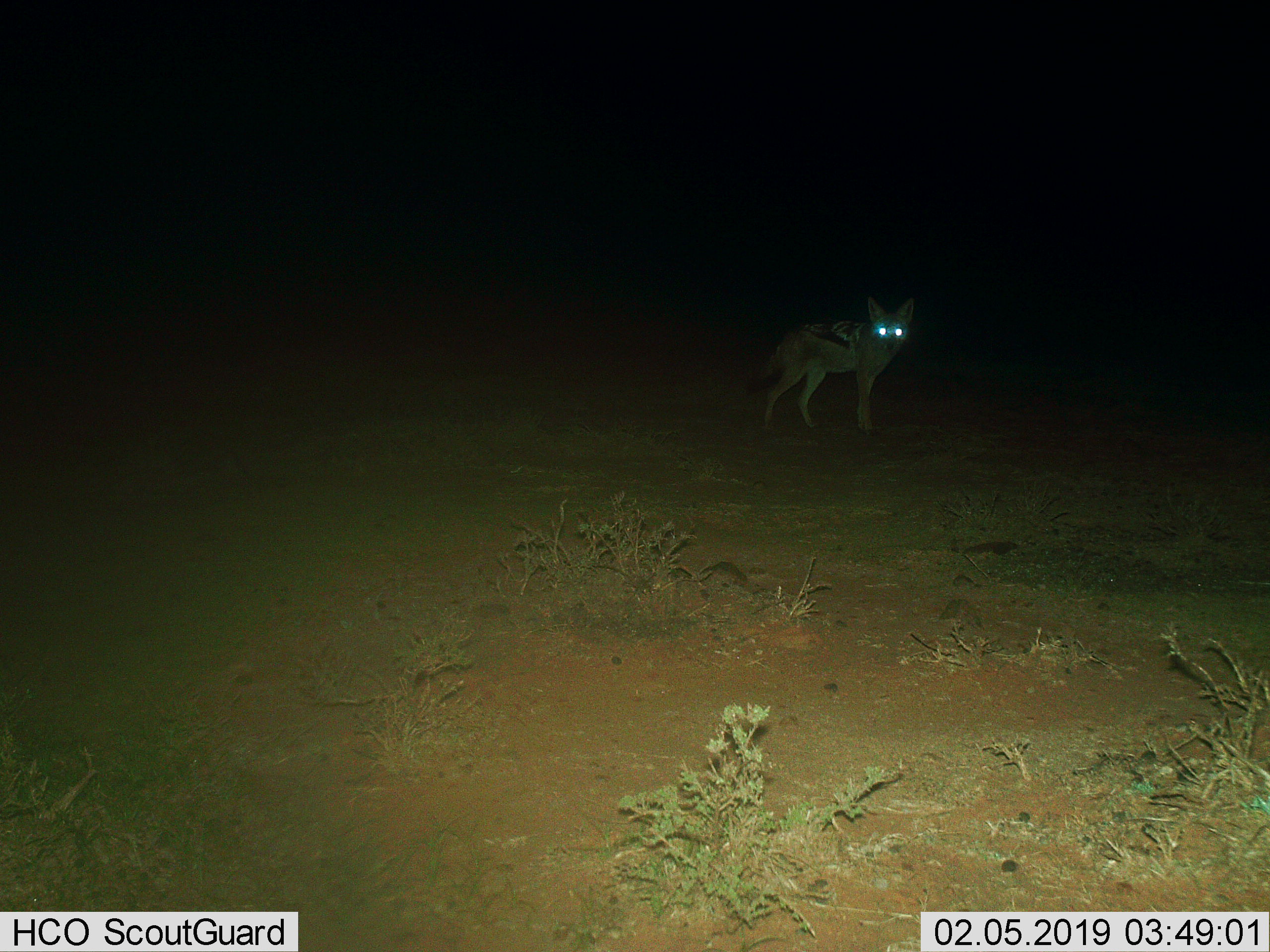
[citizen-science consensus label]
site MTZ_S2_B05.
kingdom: Animalia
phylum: Chordata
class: Mammalia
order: Carnivora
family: Canidae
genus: Lupulella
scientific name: Lupulella mesomelas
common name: black-backed jackal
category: jackalblackbacked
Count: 1.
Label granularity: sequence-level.